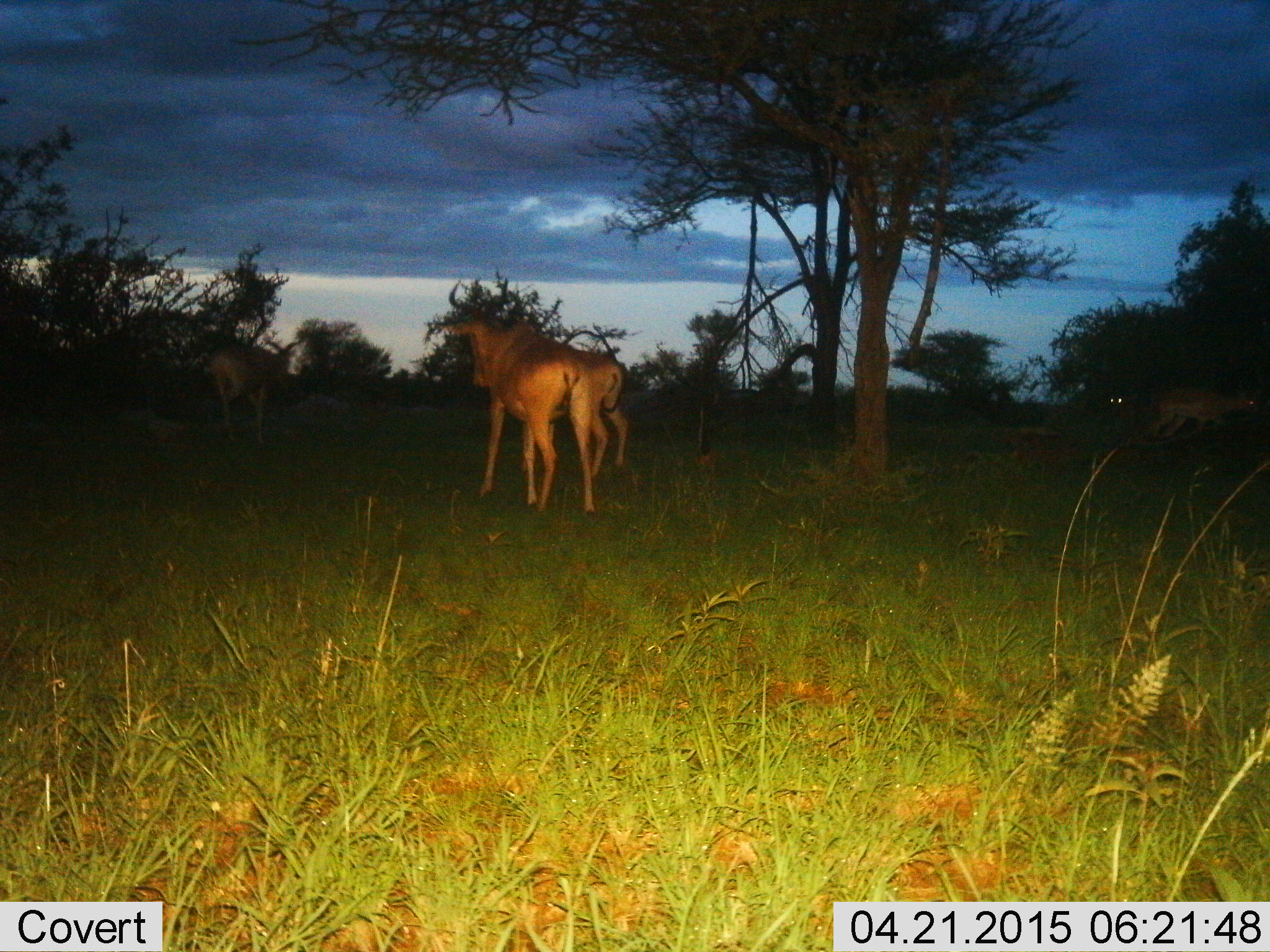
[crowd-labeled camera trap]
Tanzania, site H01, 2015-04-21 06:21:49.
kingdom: Animalia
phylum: Chordata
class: Mammalia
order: Artiodactyla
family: Bovidae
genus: Alcelaphus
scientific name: Alcelaphus buselaphus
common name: hartebeest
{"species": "hartebeest (Alcelaphus buselaphus)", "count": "3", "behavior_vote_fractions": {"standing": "27%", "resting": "0%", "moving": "82%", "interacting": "0%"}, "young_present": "0%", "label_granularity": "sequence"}